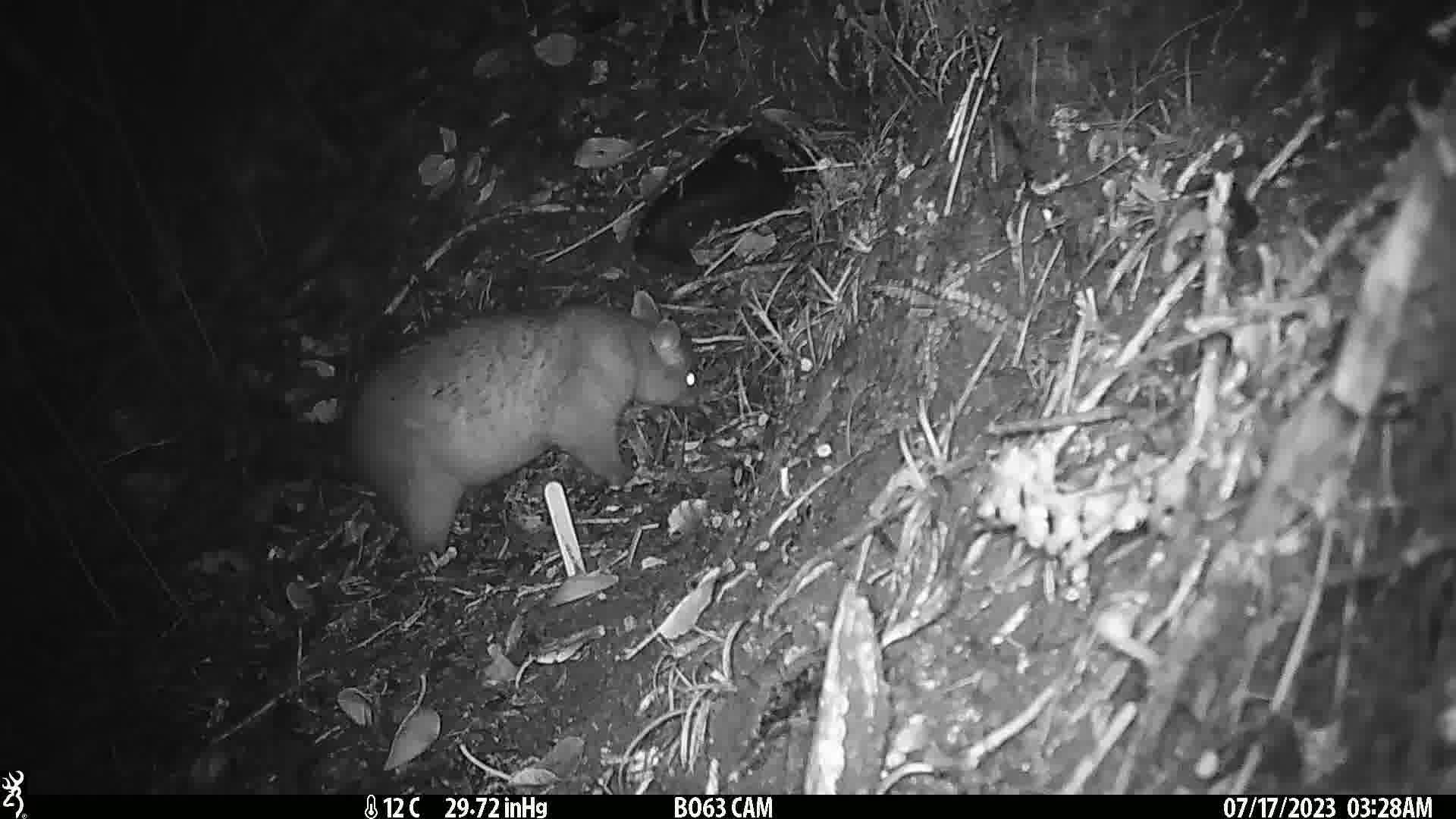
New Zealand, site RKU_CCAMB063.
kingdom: Animalia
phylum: Chordata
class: Mammalia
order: Diprotodontia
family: Phalangeridae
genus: Trichosurus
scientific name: Trichosurus vulpecula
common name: common brushtail possum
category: possum